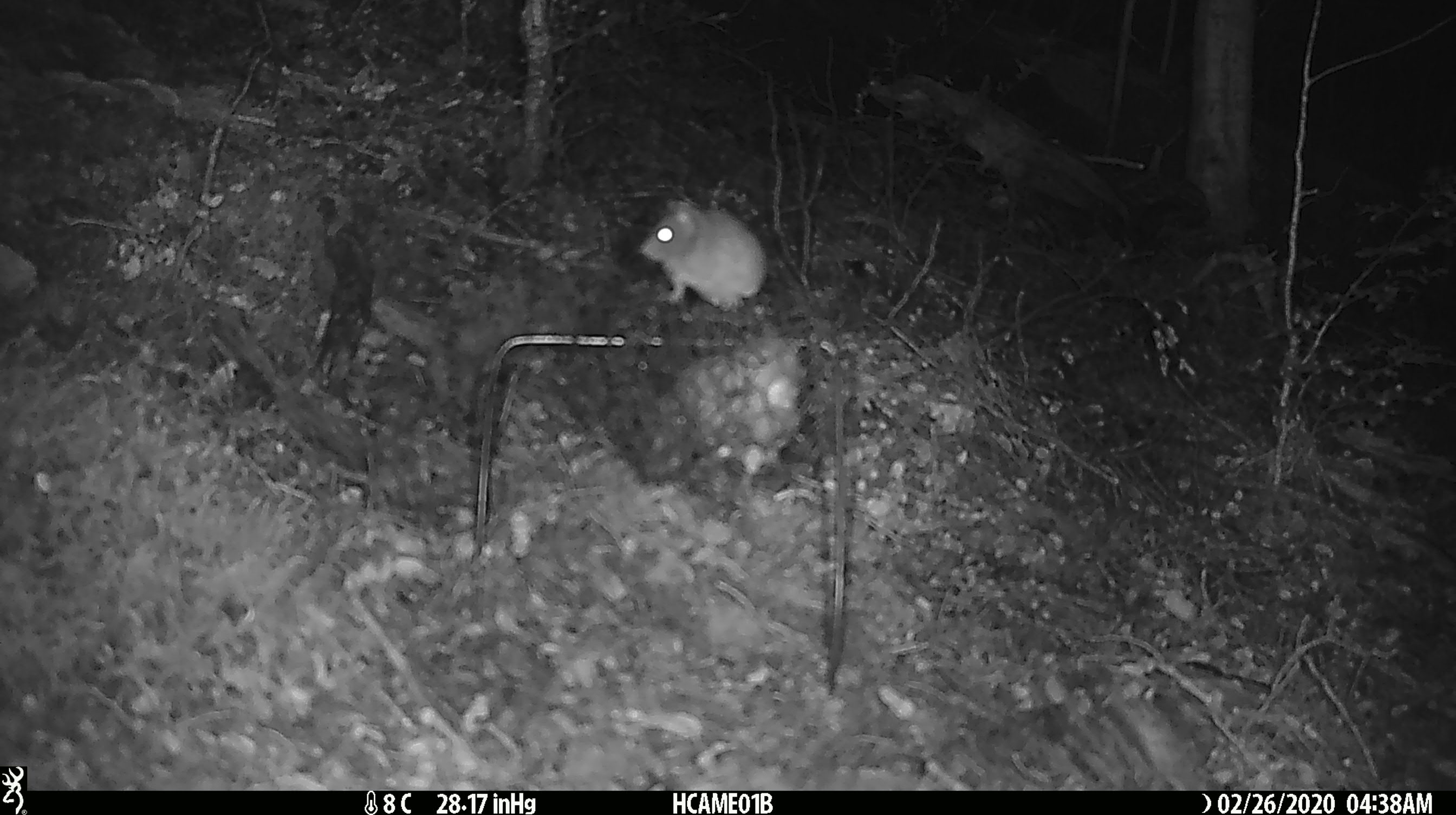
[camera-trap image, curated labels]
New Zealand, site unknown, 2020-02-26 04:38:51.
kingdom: Animalia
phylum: Chordata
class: Mammalia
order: Rodentia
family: Muridae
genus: Mus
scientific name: Mus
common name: mouse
Mouse (Mus).